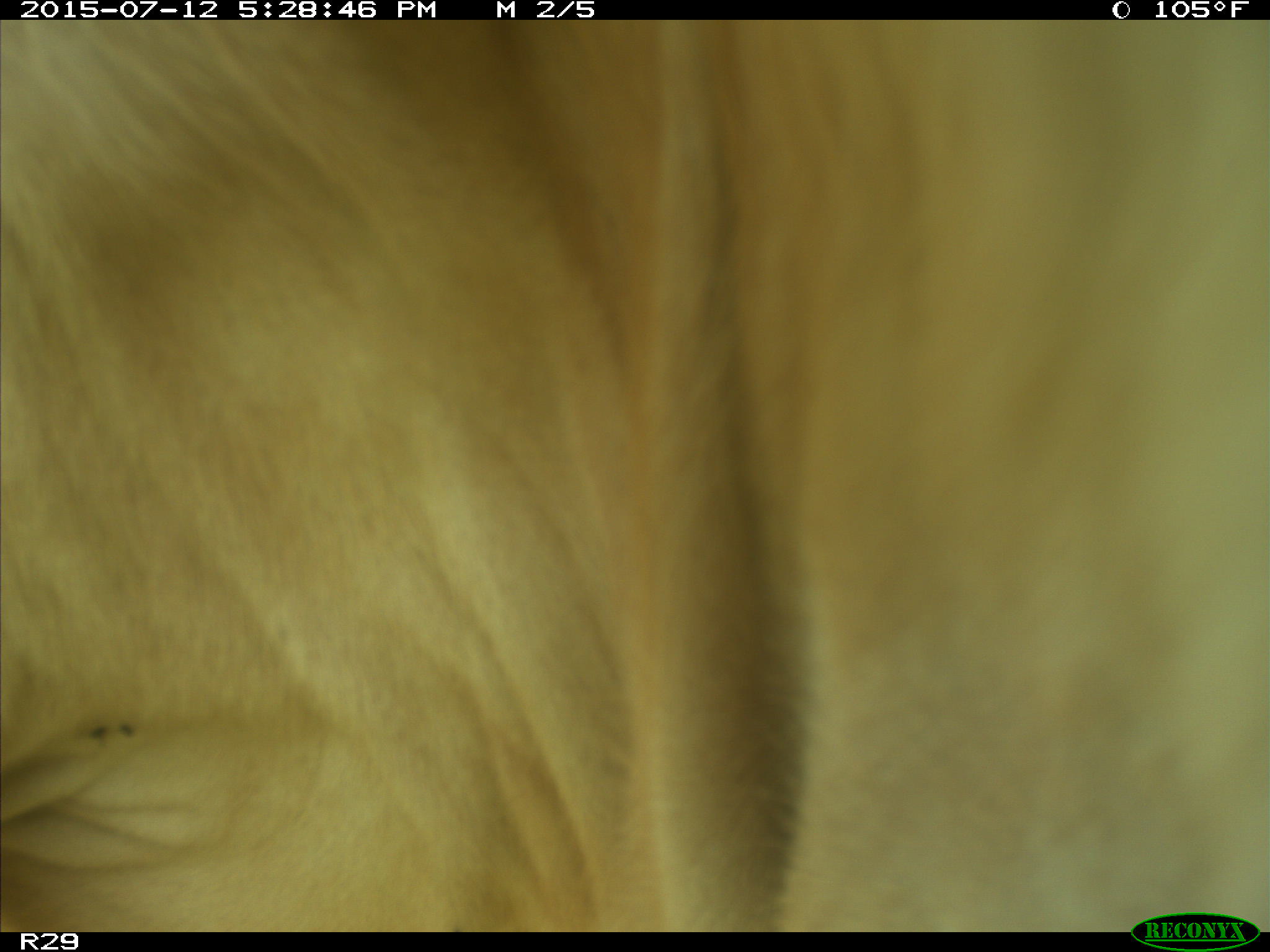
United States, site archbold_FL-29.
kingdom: Animalia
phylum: Chordata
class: Mammalia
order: Artiodactyla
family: Bovidae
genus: Bos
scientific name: Bos taurus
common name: domestic cow